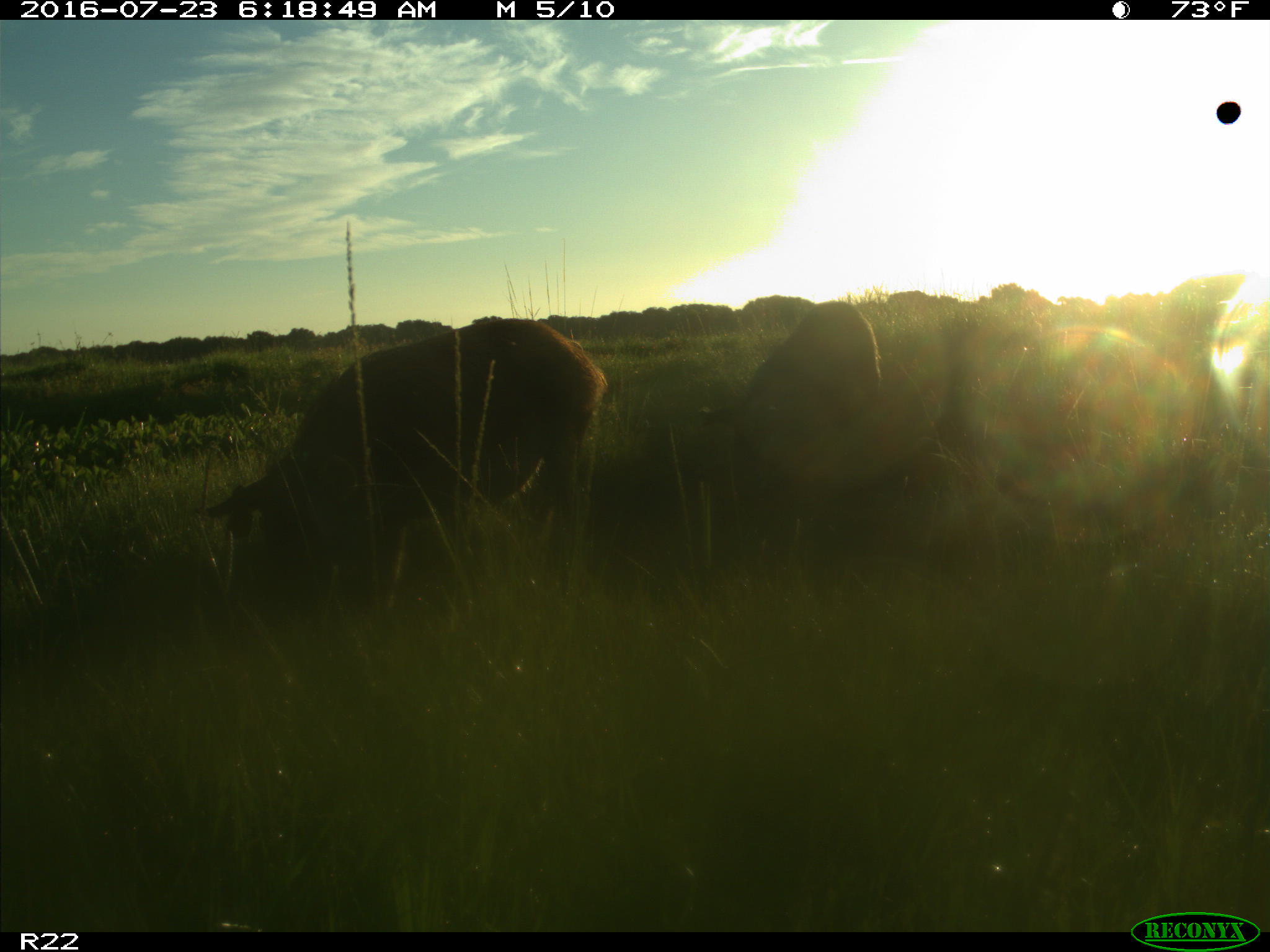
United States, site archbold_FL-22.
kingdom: Animalia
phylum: Chordata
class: Mammalia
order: Artiodactyla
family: Suidae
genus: Sus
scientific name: Sus scrofa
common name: wild boar